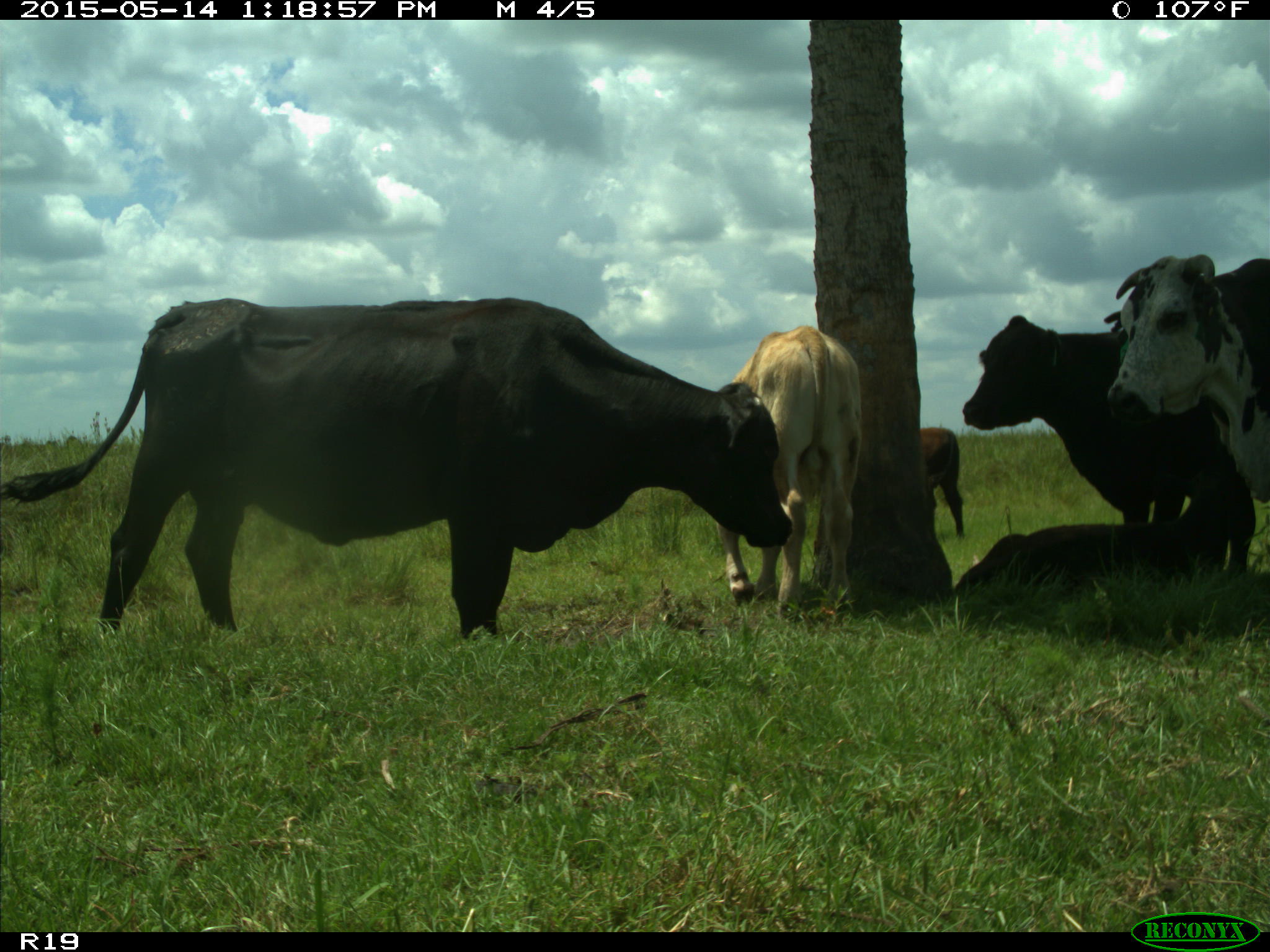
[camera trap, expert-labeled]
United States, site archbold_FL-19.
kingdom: Animalia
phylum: Chordata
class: Mammalia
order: Artiodactyla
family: Bovidae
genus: Bos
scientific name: Bos taurus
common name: domestic cow